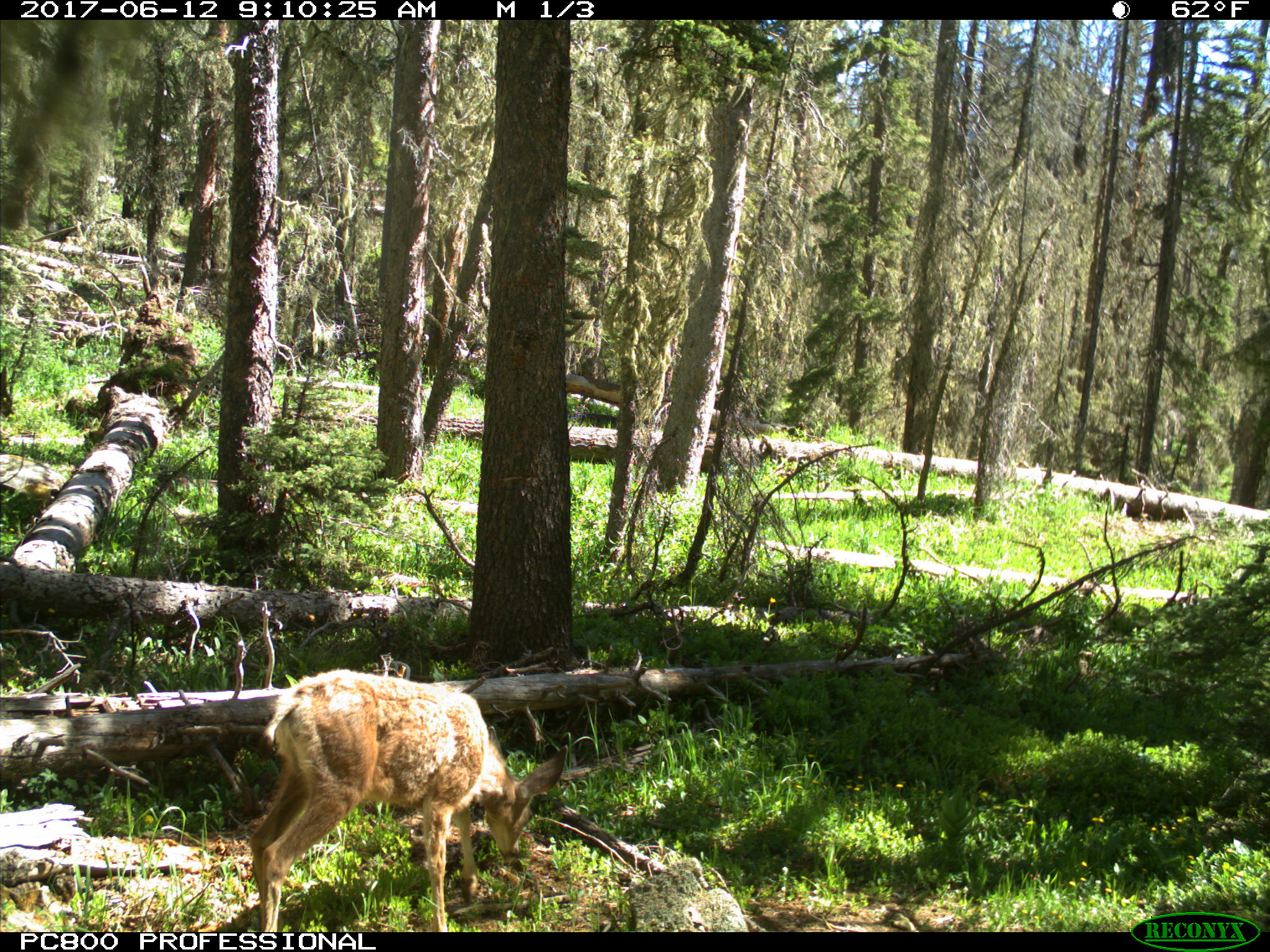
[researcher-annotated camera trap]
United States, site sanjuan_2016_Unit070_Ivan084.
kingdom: Animalia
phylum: Chordata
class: Mammalia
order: Artiodactyla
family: Cervidae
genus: Odocoileus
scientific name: Odocoileus hemionus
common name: mule deer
Odocoileus hemionus (mule deer).